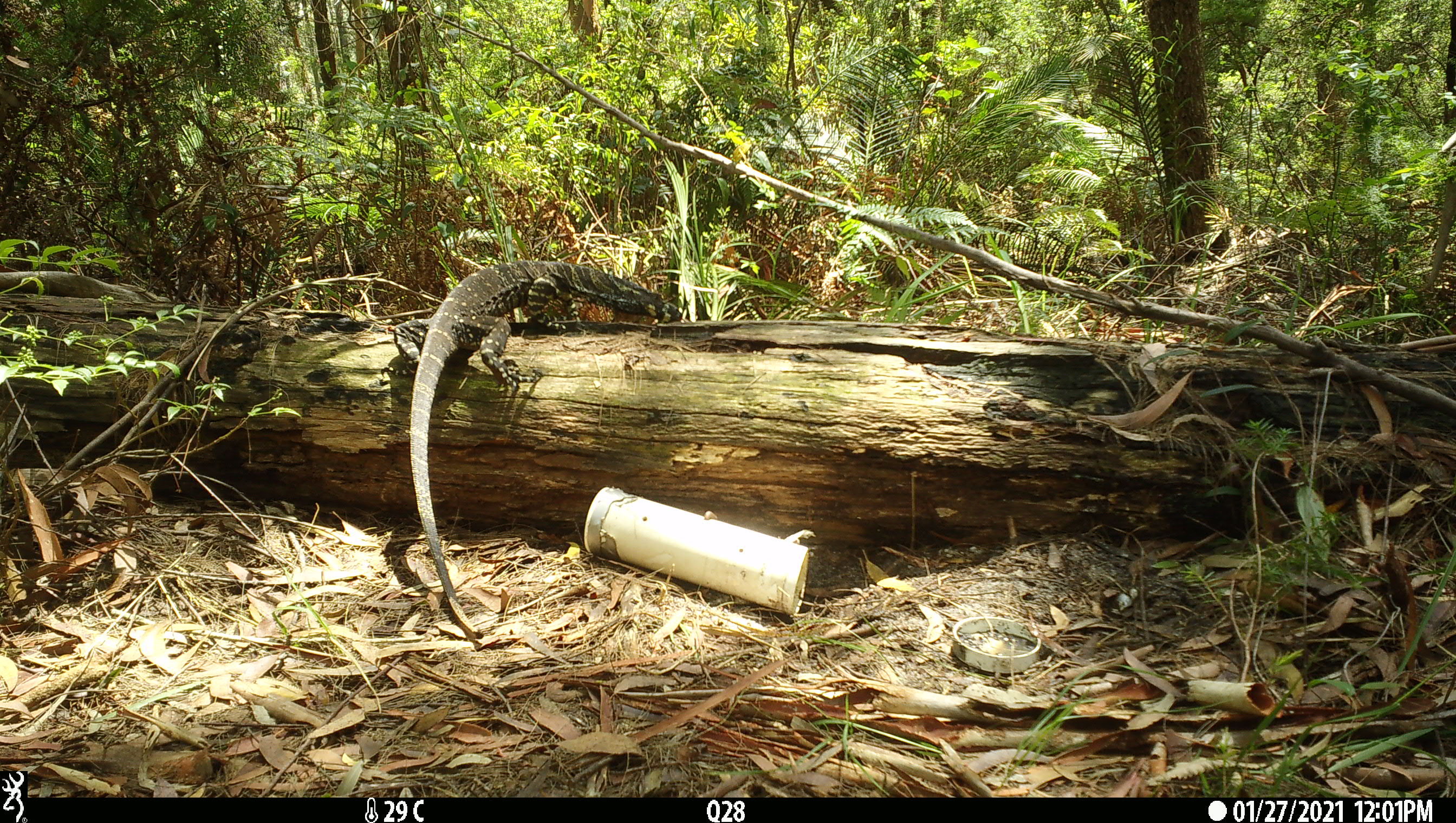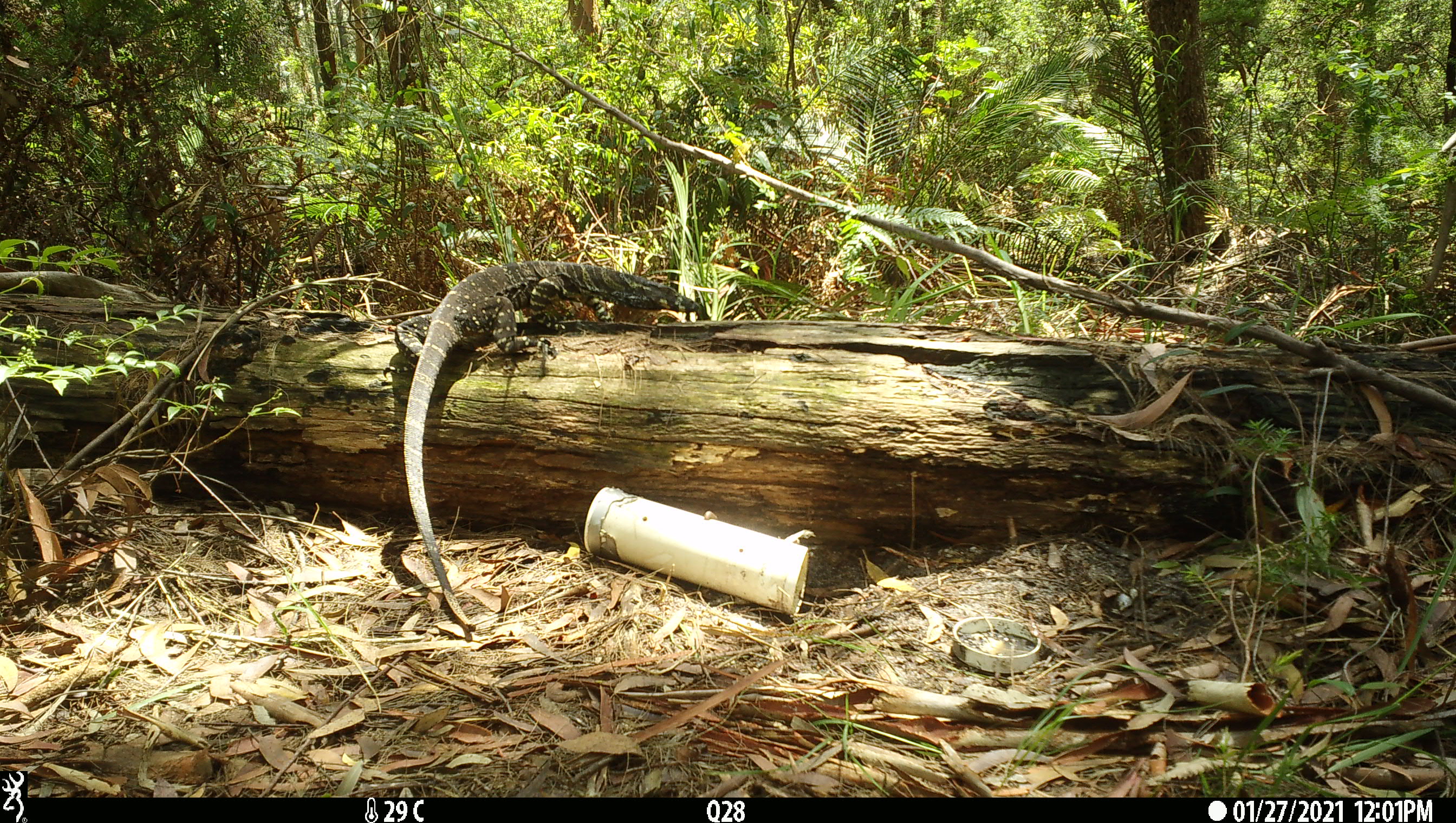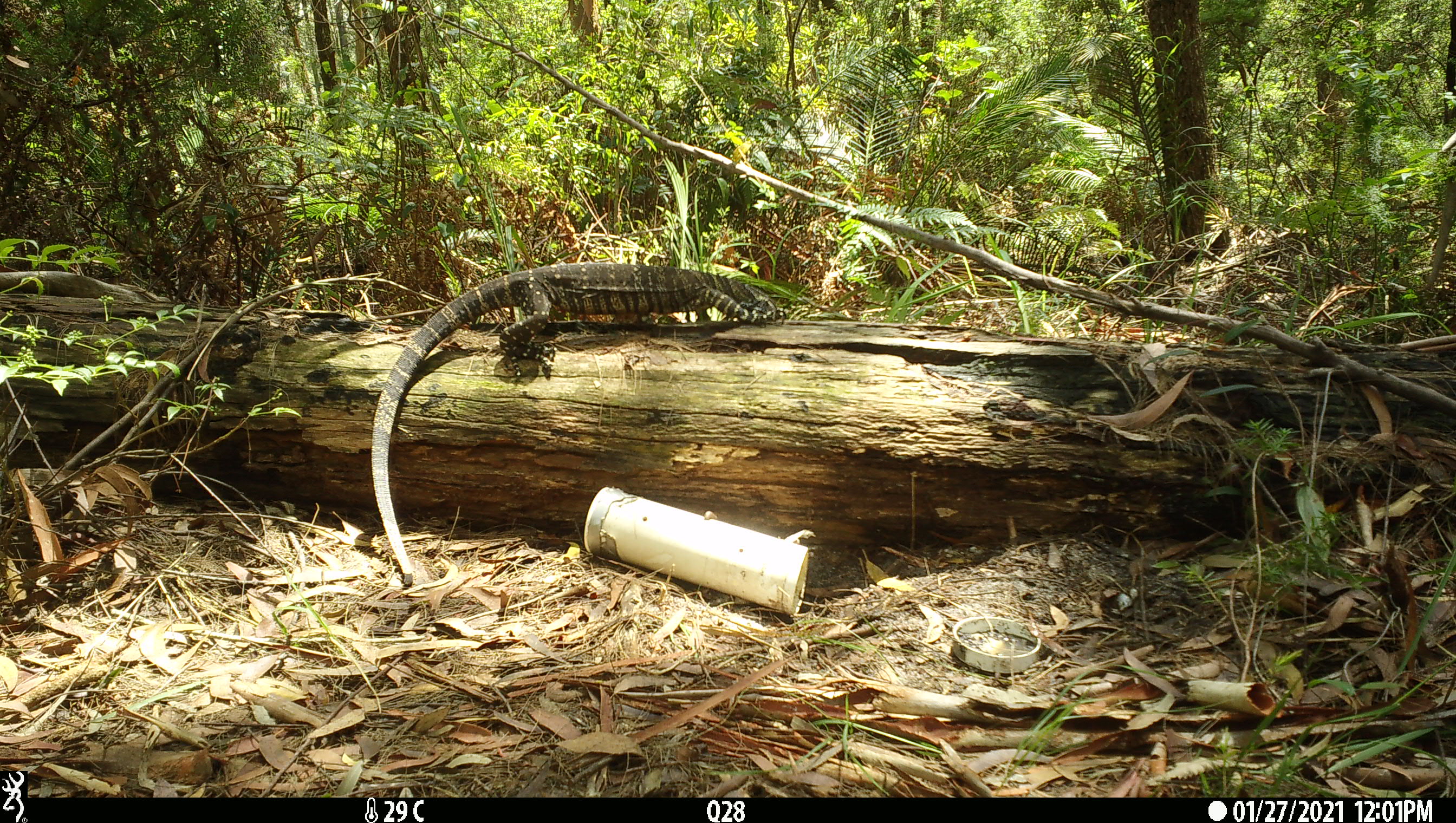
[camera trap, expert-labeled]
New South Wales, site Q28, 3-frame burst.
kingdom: Animalia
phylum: Chordata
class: Reptilia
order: Squamata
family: Varanidae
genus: Varanus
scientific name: Varanus varius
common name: lace monitor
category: goanna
Goanna (lace monitor) (Varanus varius).